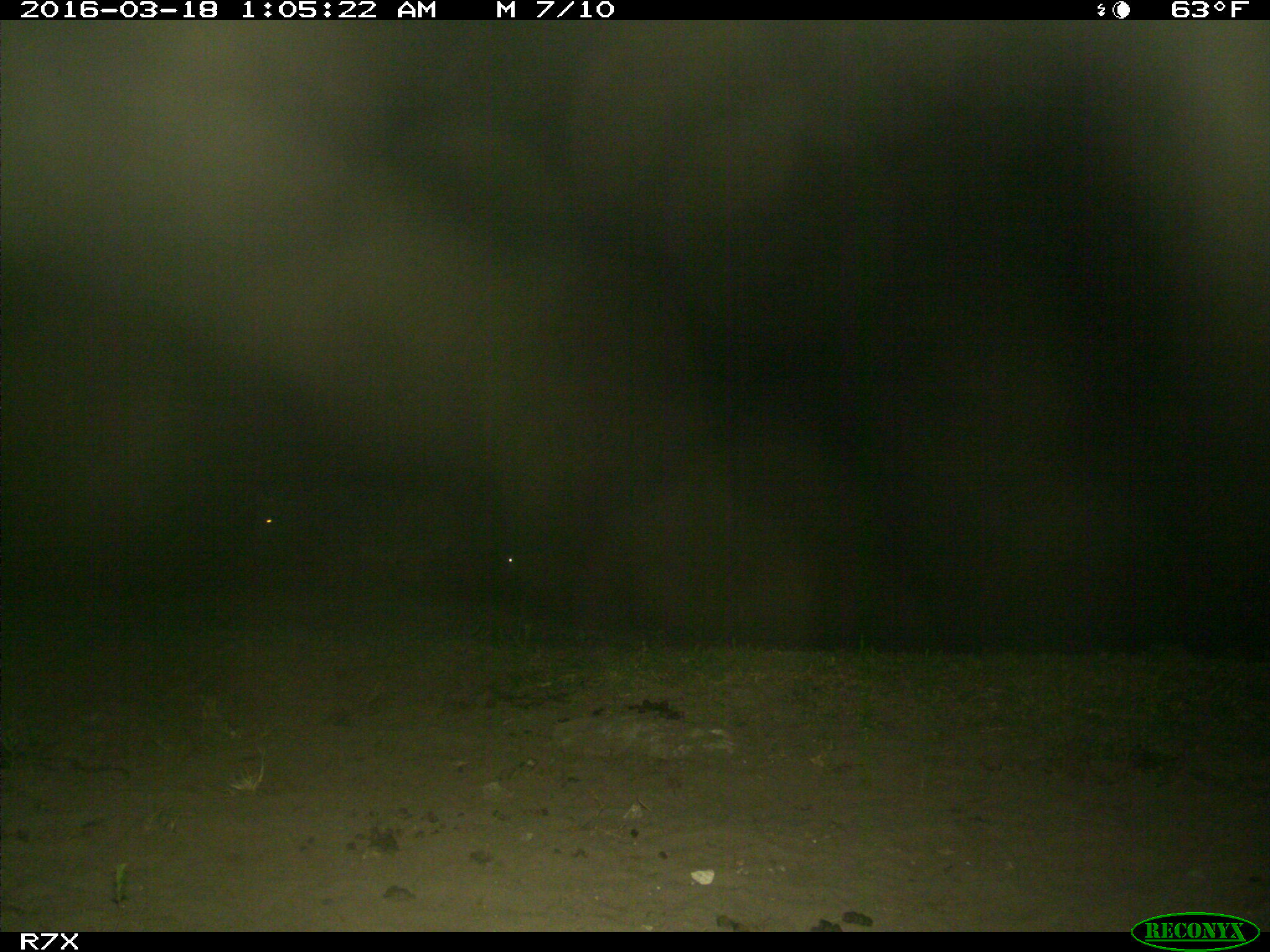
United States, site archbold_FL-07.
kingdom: Animalia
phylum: Chordata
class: Mammalia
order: Artiodactyla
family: Bovidae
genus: Bos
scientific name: Bos taurus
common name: domestic cow